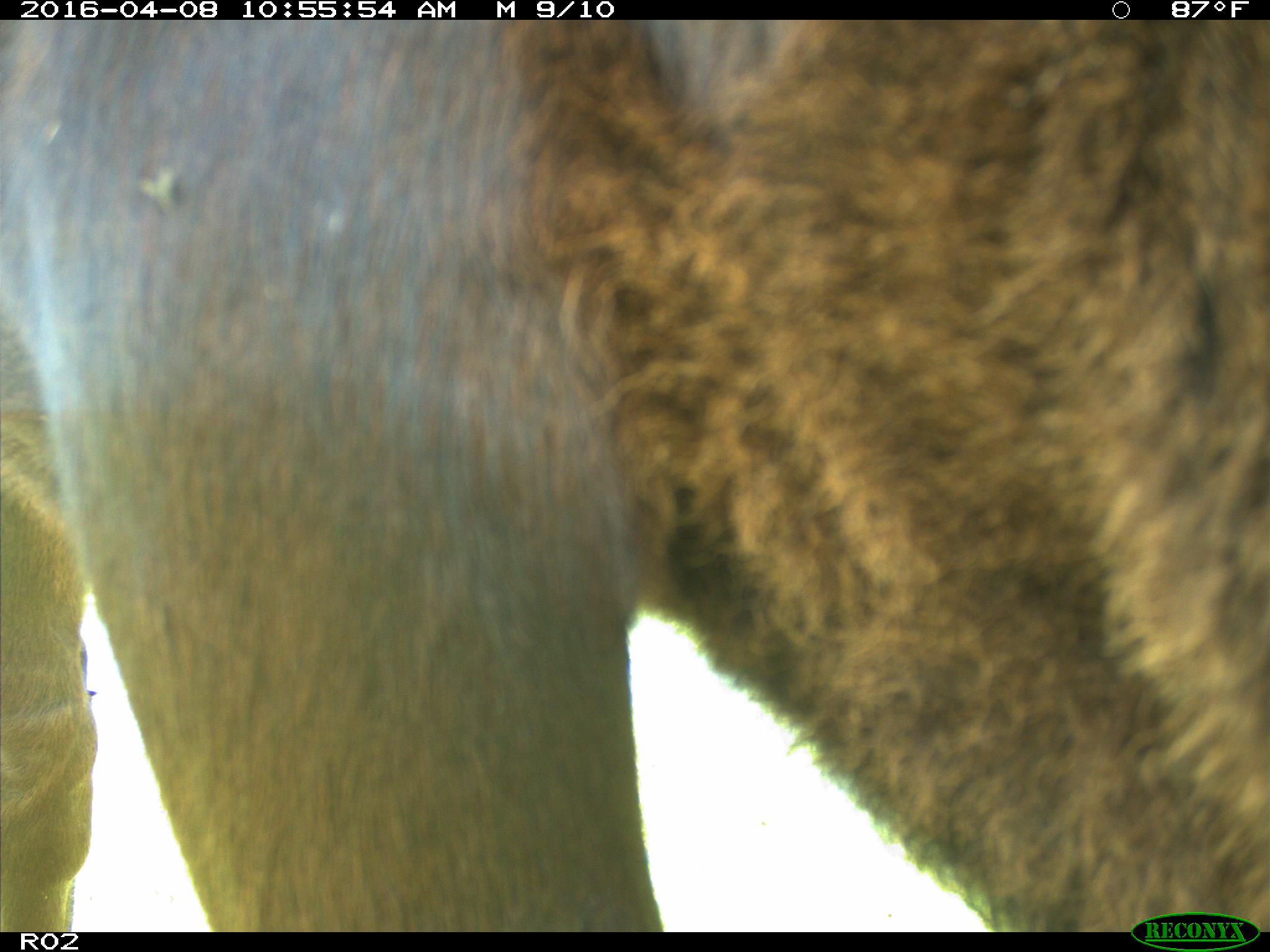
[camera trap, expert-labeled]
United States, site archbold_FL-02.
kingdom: Animalia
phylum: Chordata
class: Mammalia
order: Artiodactyla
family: Bovidae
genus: Bos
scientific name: Bos taurus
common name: domestic cow